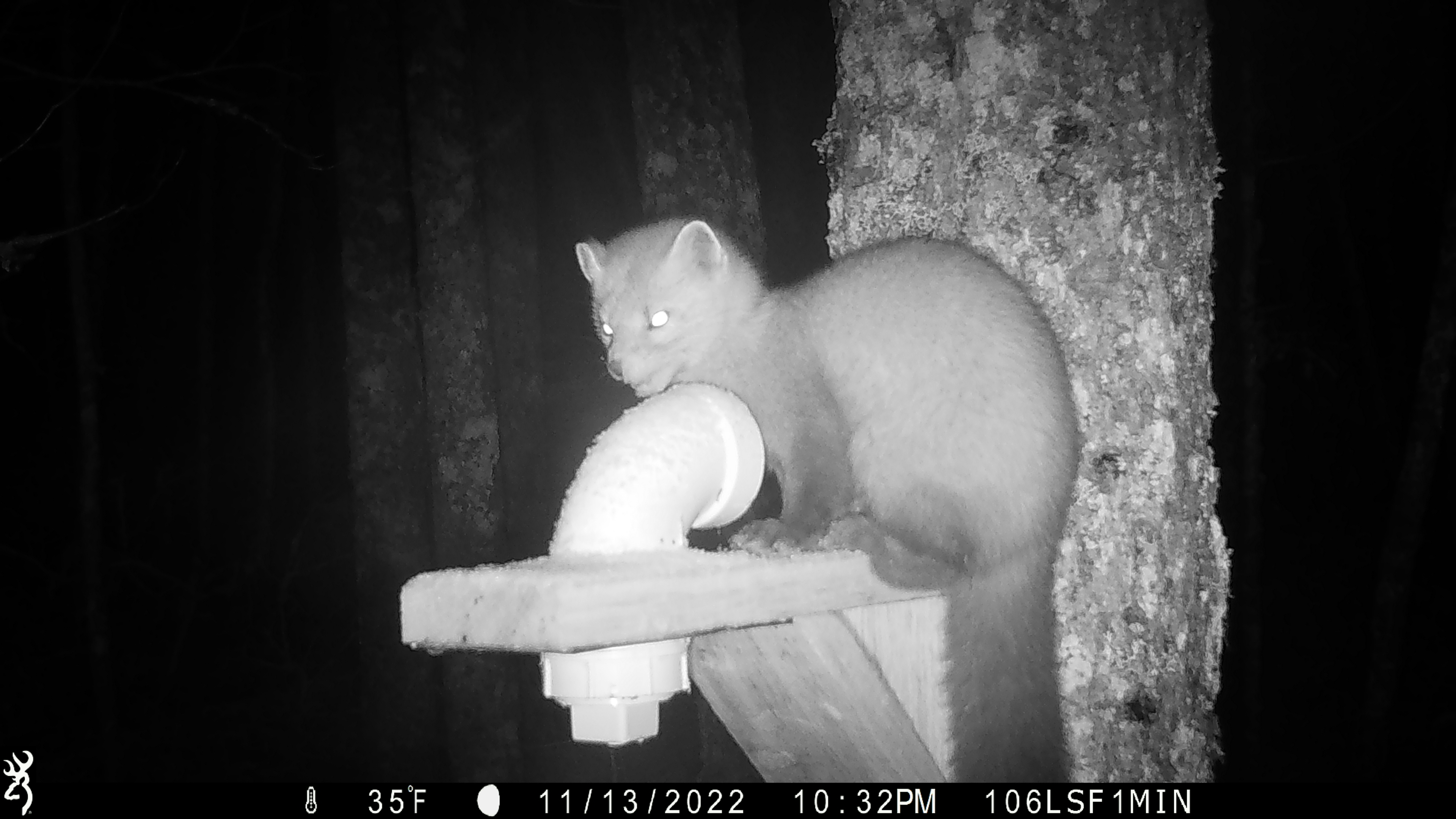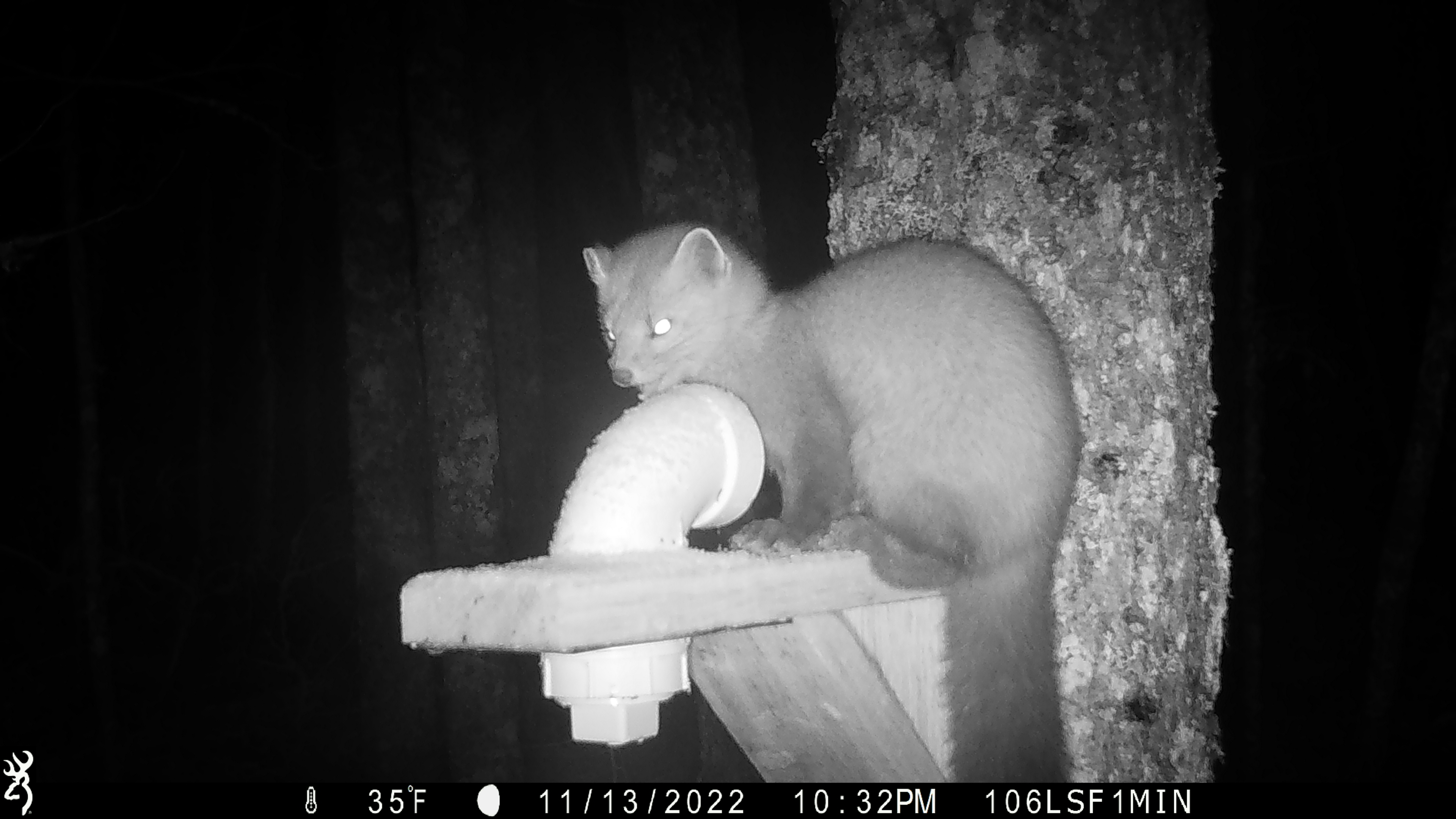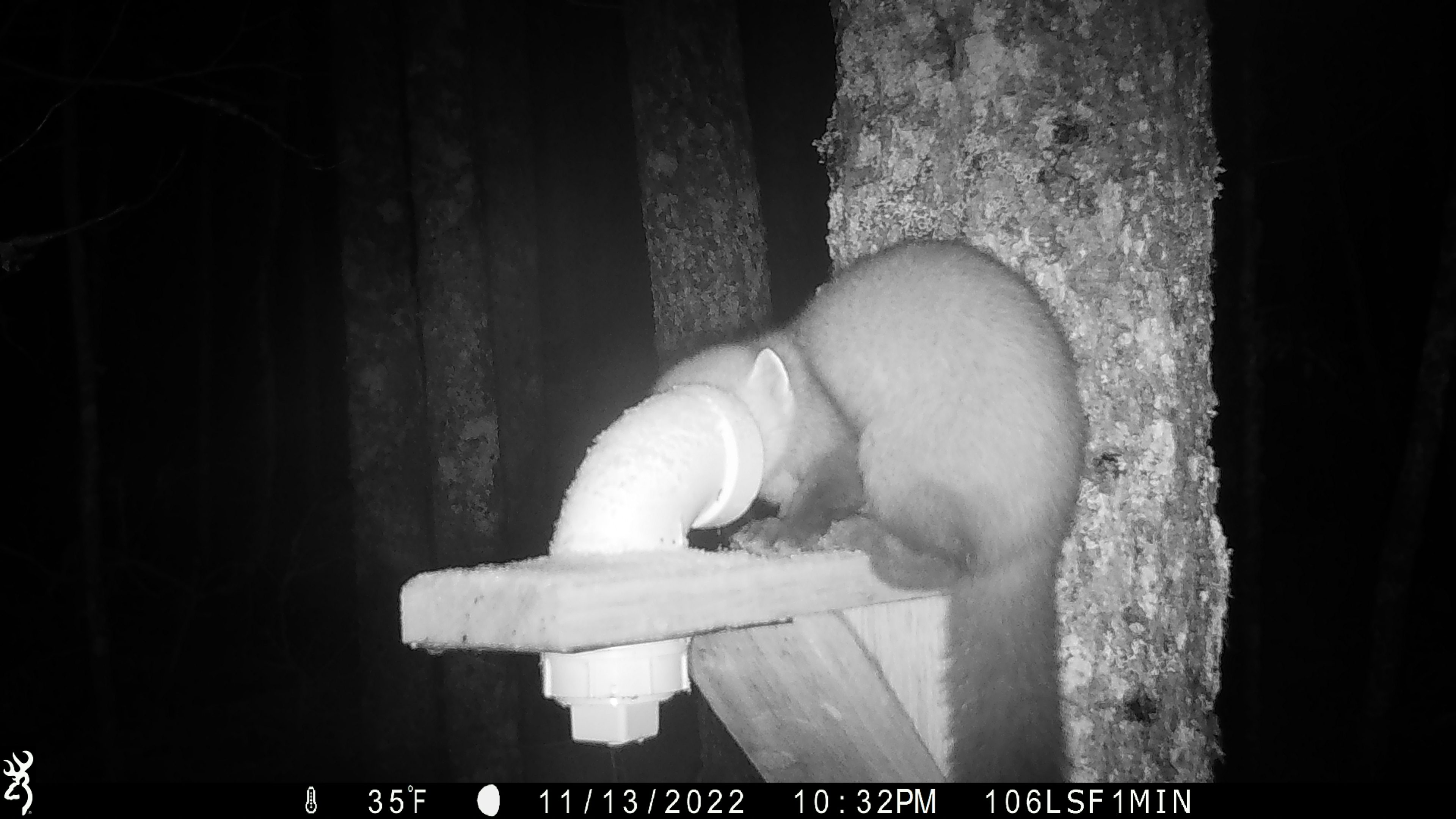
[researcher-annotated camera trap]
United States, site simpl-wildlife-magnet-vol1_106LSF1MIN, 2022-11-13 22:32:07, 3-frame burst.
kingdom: Animalia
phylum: Chordata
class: Mammalia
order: Carnivora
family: Mustelidae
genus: Martes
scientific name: Martes americana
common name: american marten